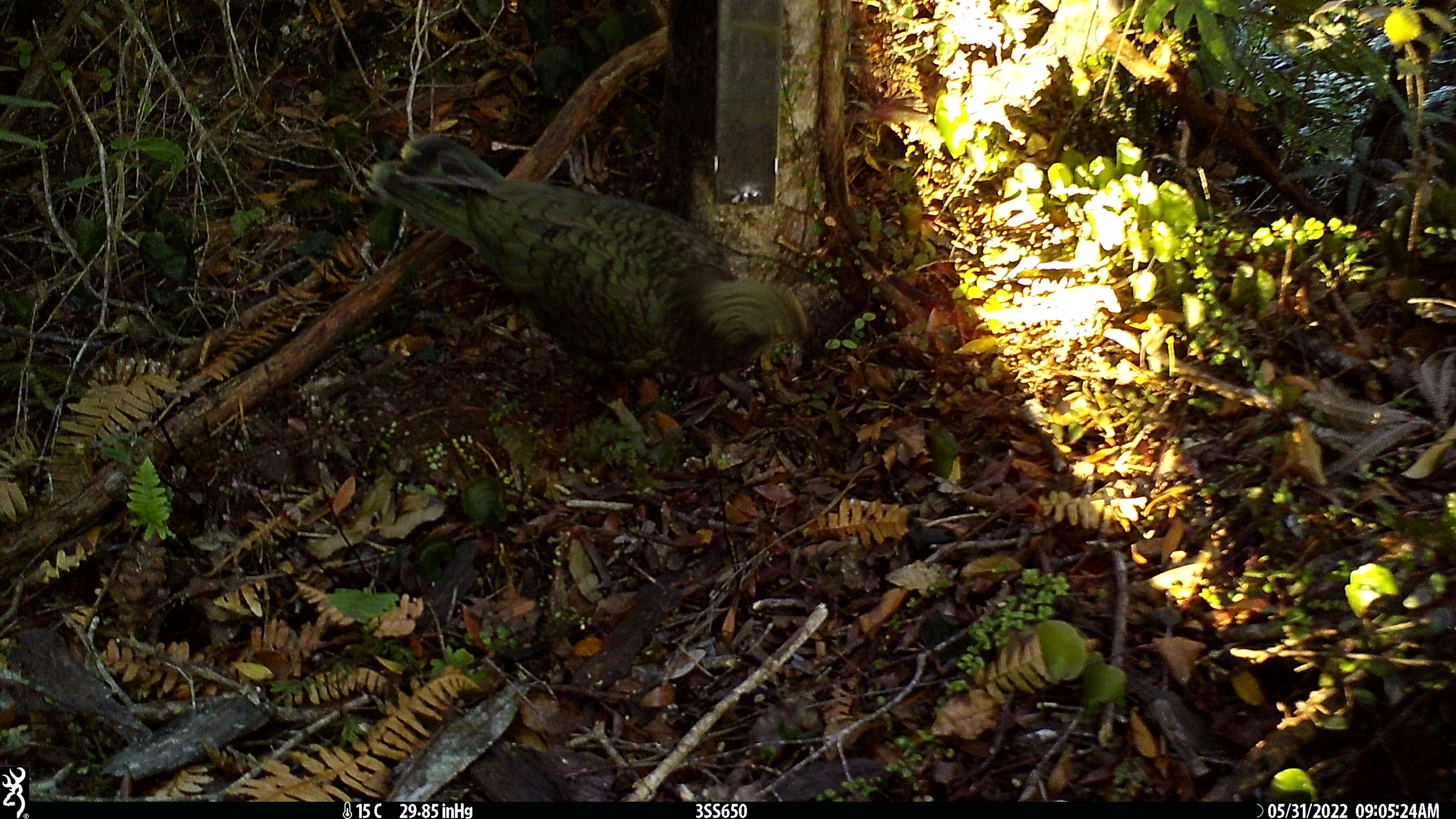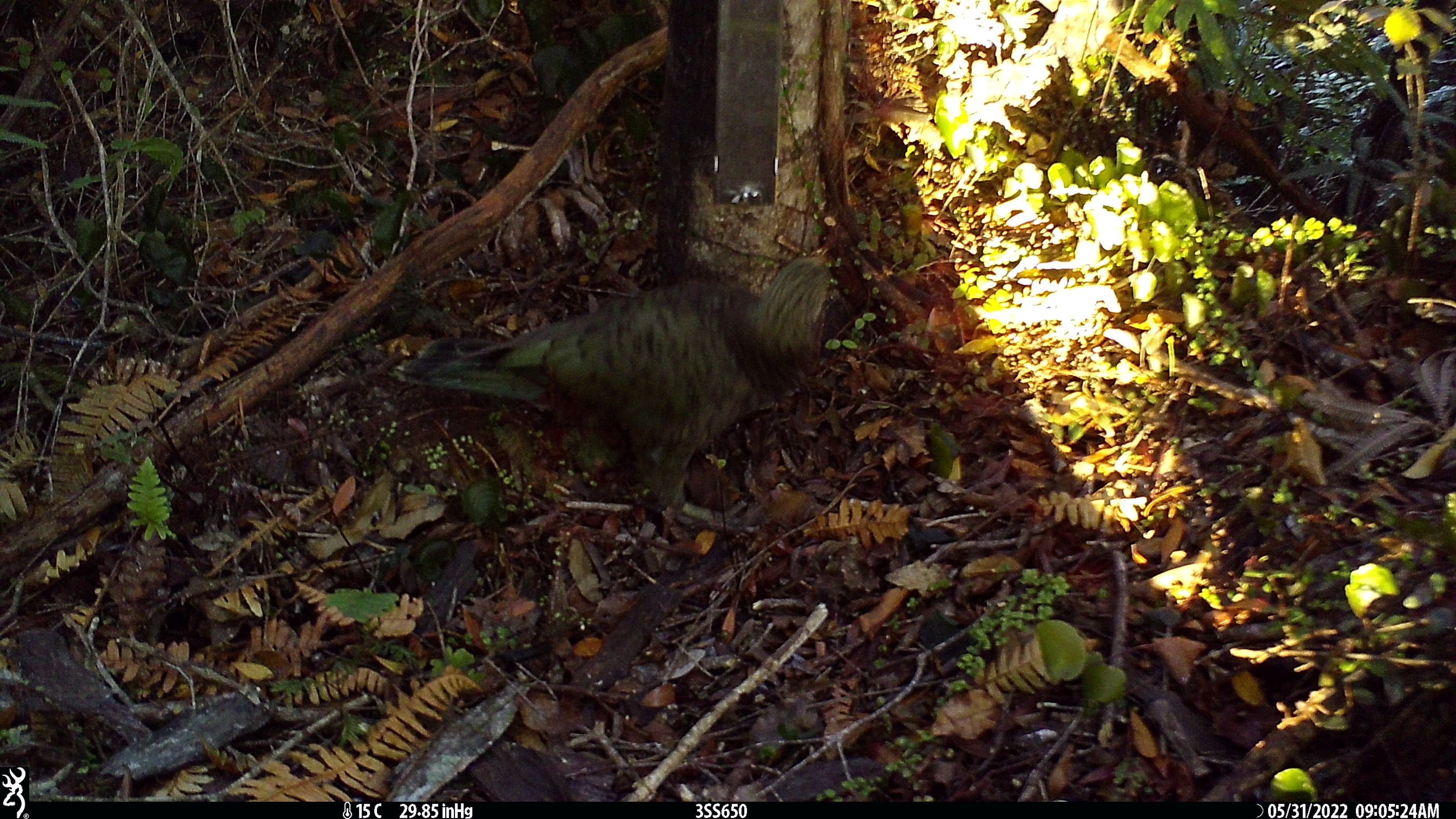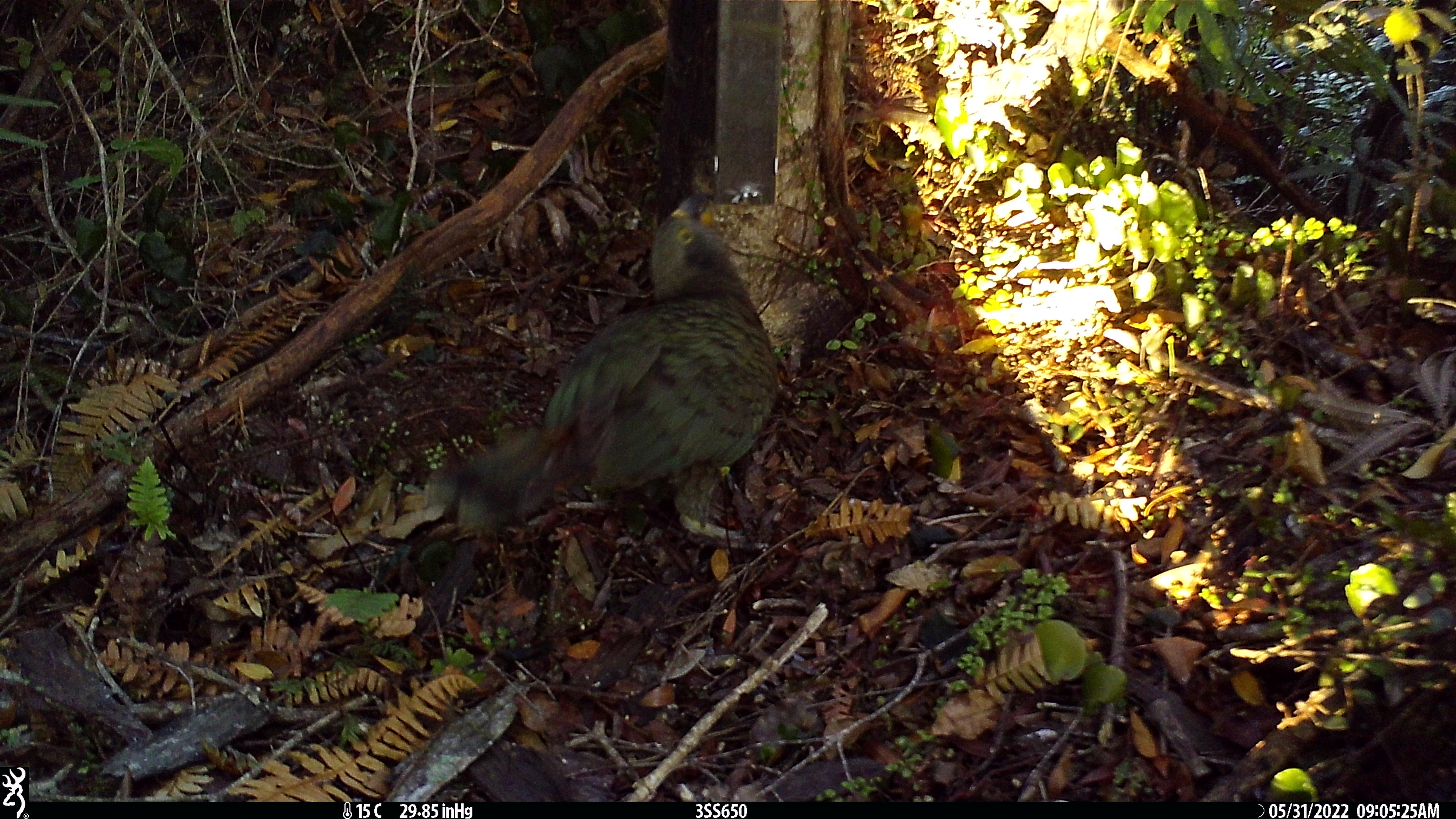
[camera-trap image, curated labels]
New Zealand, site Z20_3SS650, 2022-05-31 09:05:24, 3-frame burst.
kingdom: Animalia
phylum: Chordata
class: Aves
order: Psittaciformes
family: Strigopidae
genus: Nestor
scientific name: Nestor notabilis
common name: kea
Kea (Nestor notabilis).